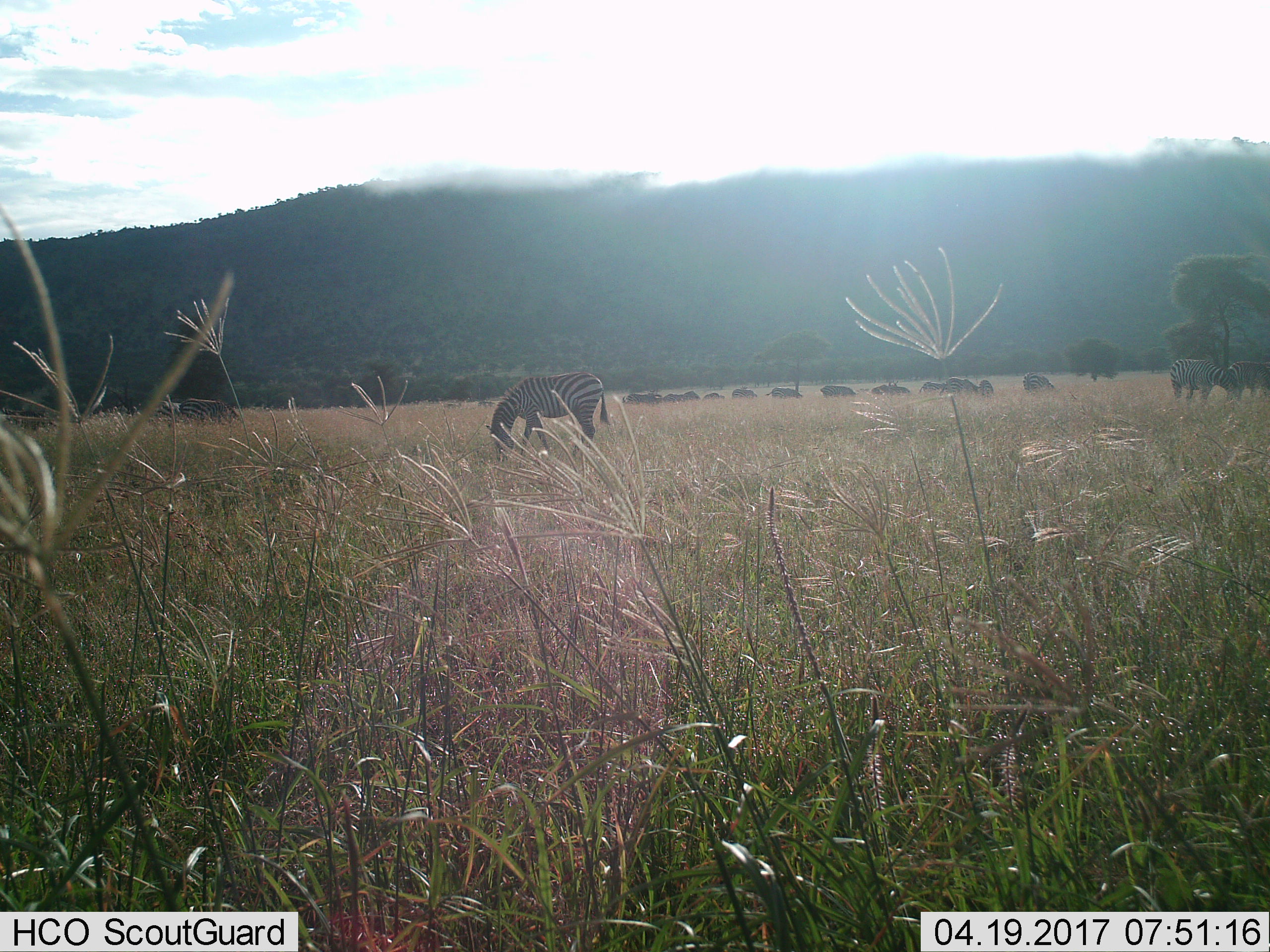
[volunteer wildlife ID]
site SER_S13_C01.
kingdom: Animalia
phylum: Chordata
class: Mammalia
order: Perissodactyla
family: Equidae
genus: Equus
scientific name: Equus quagga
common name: plains zebra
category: zebraplains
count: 11-50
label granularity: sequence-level